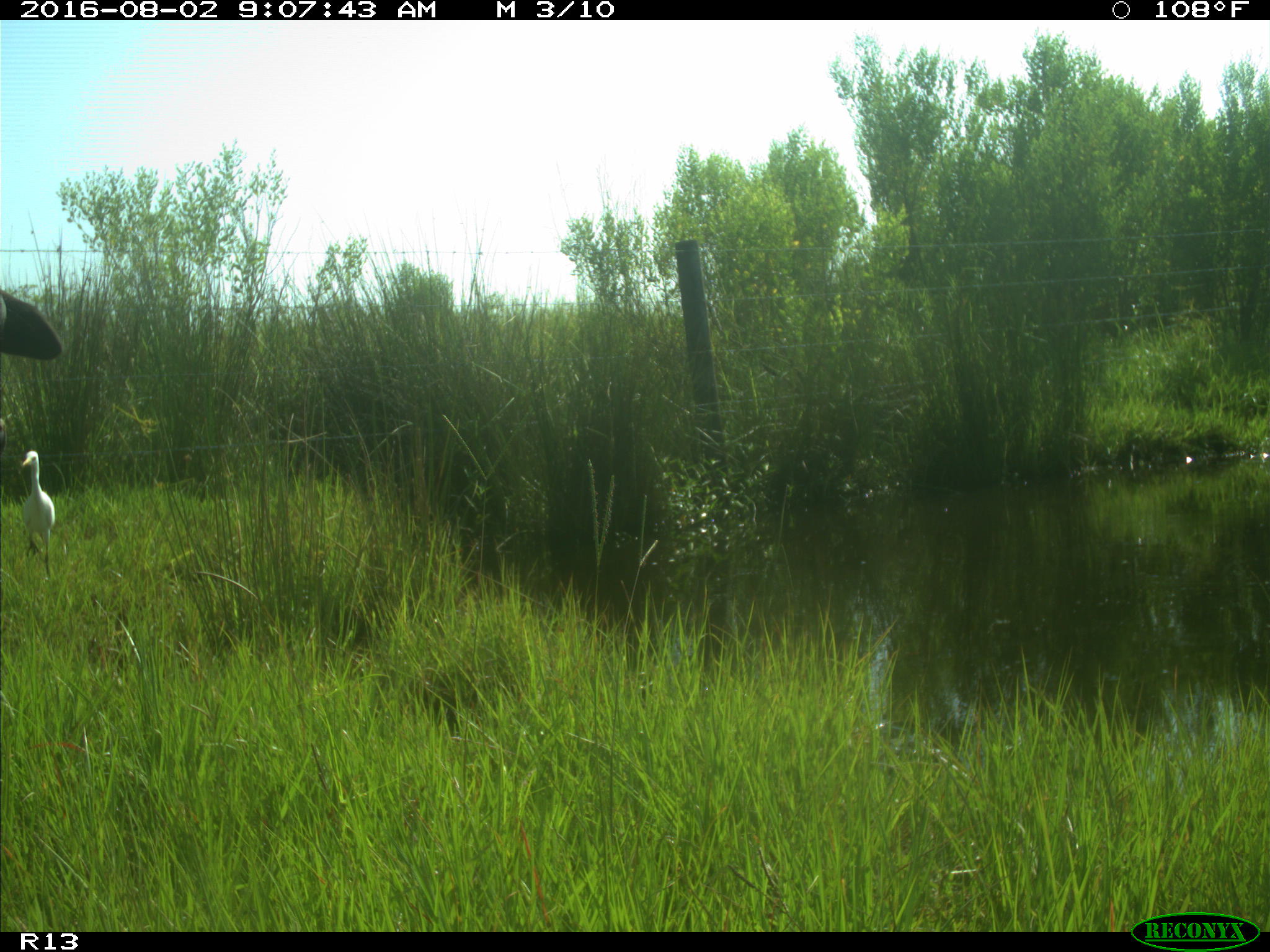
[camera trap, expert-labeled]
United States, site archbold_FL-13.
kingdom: Animalia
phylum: Chordata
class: Mammalia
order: Artiodactyla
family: Bovidae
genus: Bos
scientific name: Bos taurus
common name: domestic cow